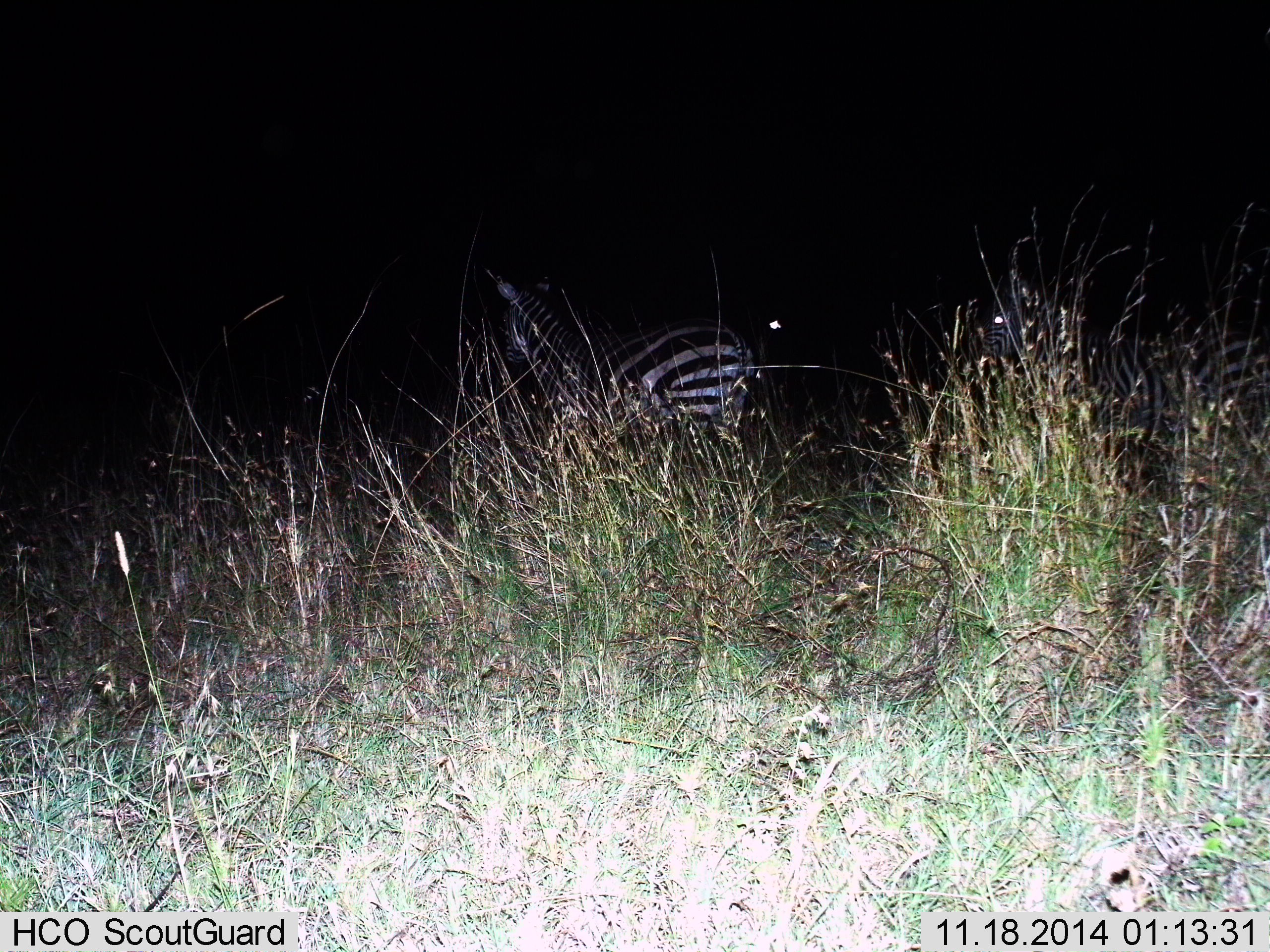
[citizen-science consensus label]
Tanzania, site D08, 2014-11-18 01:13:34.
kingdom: Animalia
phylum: Chordata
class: Mammalia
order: Perissodactyla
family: Equidae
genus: Equus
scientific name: Equus quagga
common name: plains zebra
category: zebra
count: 2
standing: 60%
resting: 0%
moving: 20%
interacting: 0%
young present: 0%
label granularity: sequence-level